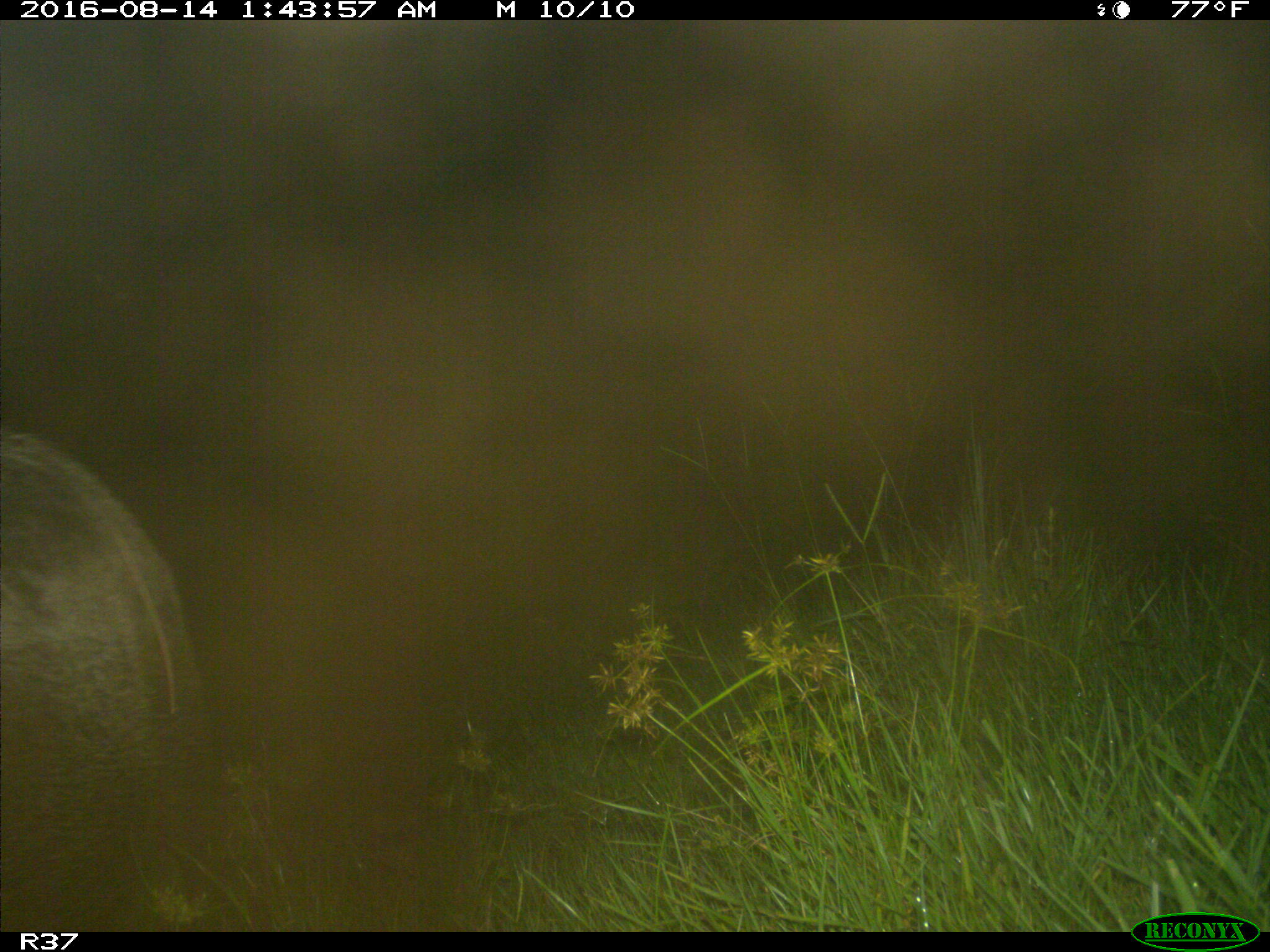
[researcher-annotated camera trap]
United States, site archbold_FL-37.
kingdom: Animalia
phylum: Chordata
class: Mammalia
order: Artiodactyla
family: Suidae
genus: Sus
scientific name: Sus scrofa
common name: wild boar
Sus scrofa (wild boar).